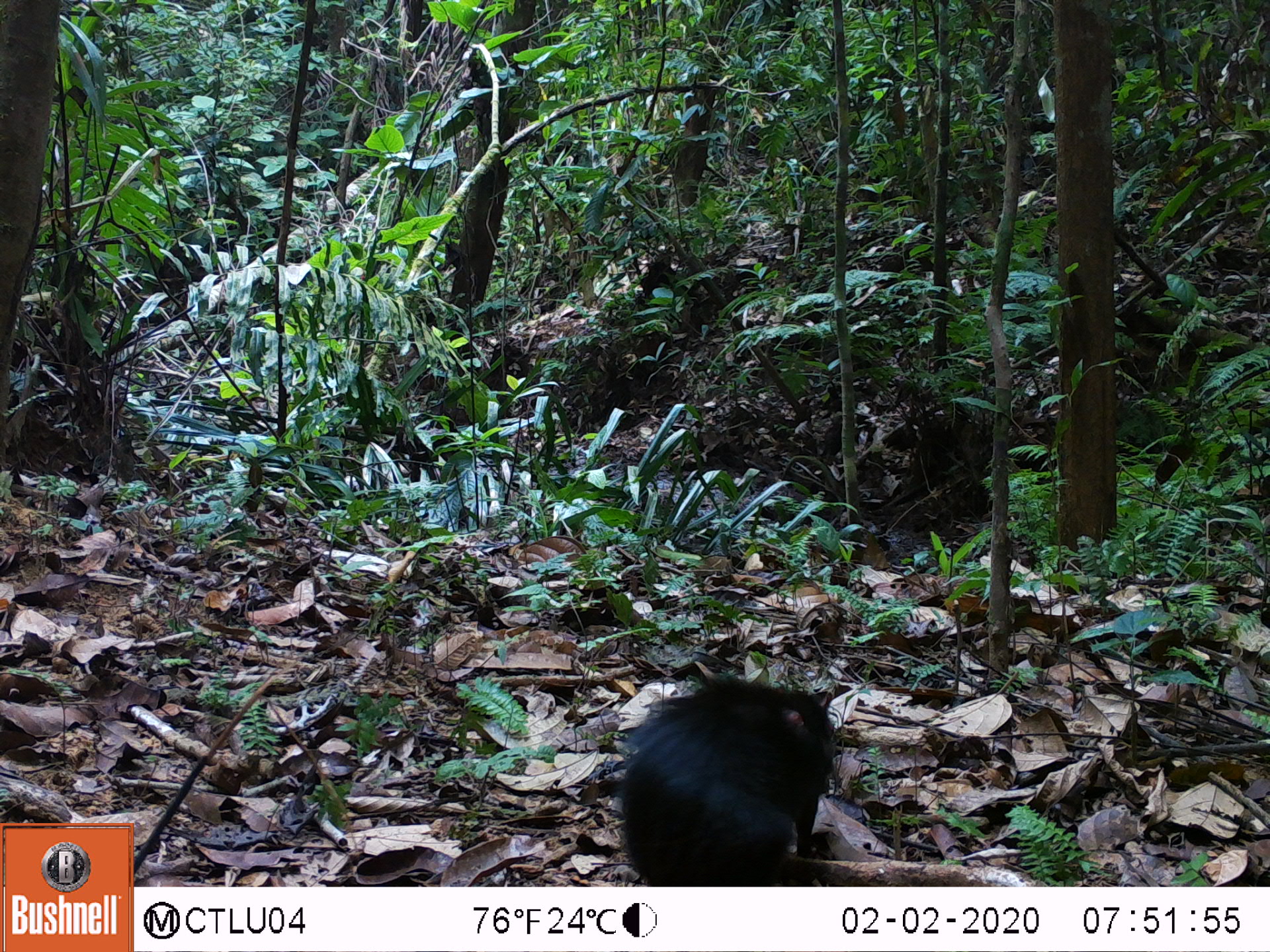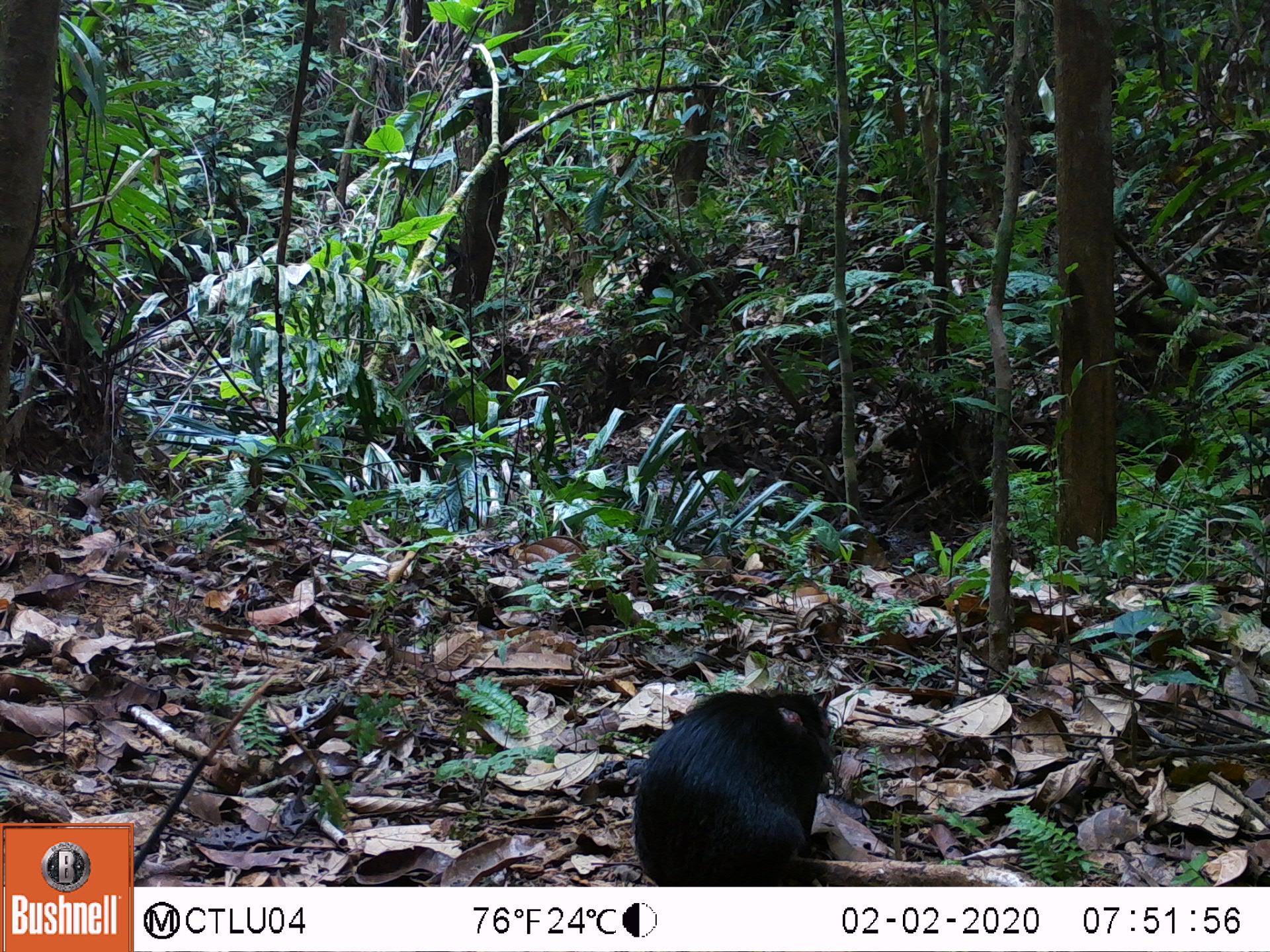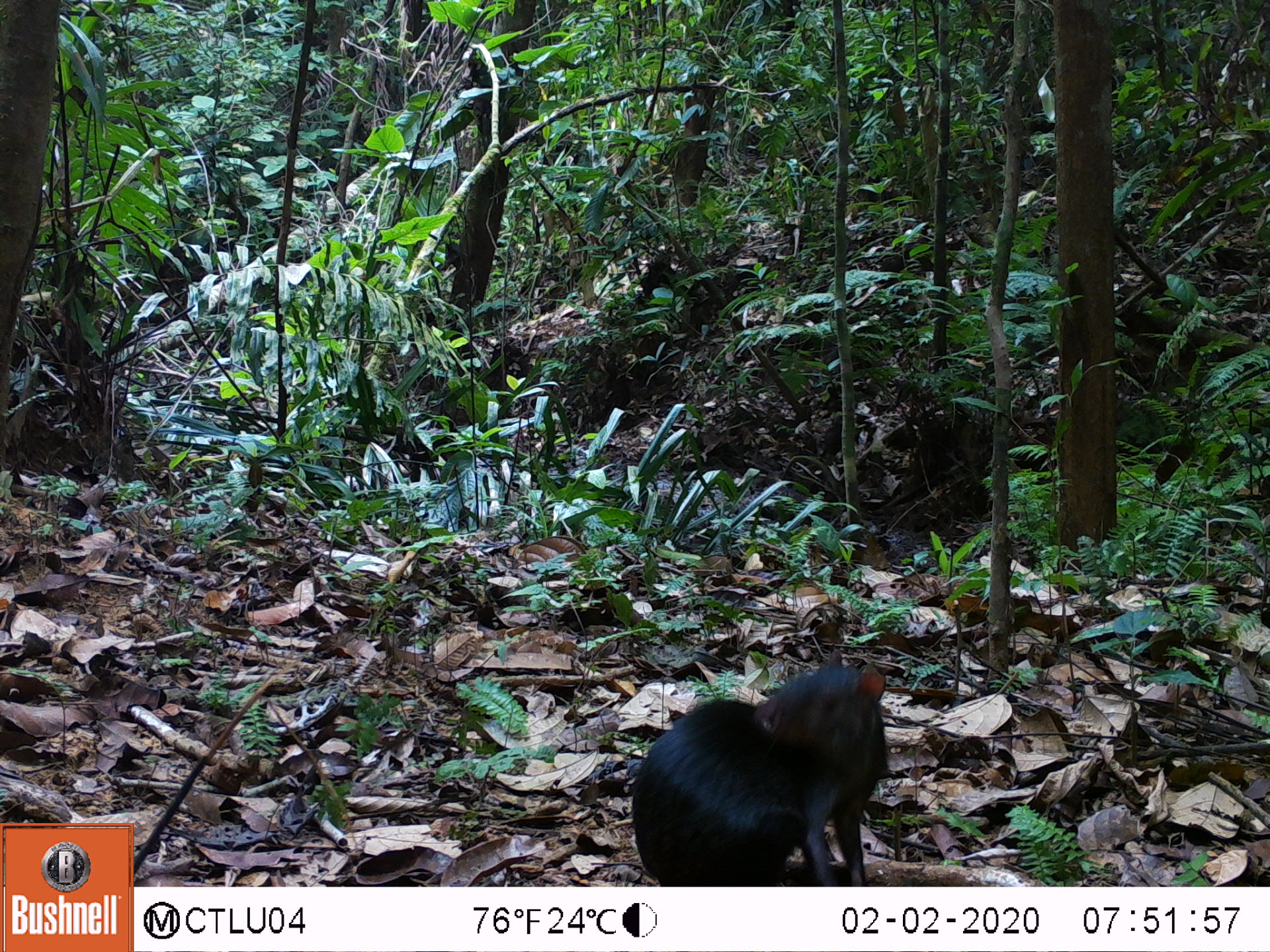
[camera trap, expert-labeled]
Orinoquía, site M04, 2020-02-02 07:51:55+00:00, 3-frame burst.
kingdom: Animalia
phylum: Chordata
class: Mammalia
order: Rodentia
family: Dasyproctidae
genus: Dasyprocta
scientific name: Dasyprocta fuliginosa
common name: black agouti